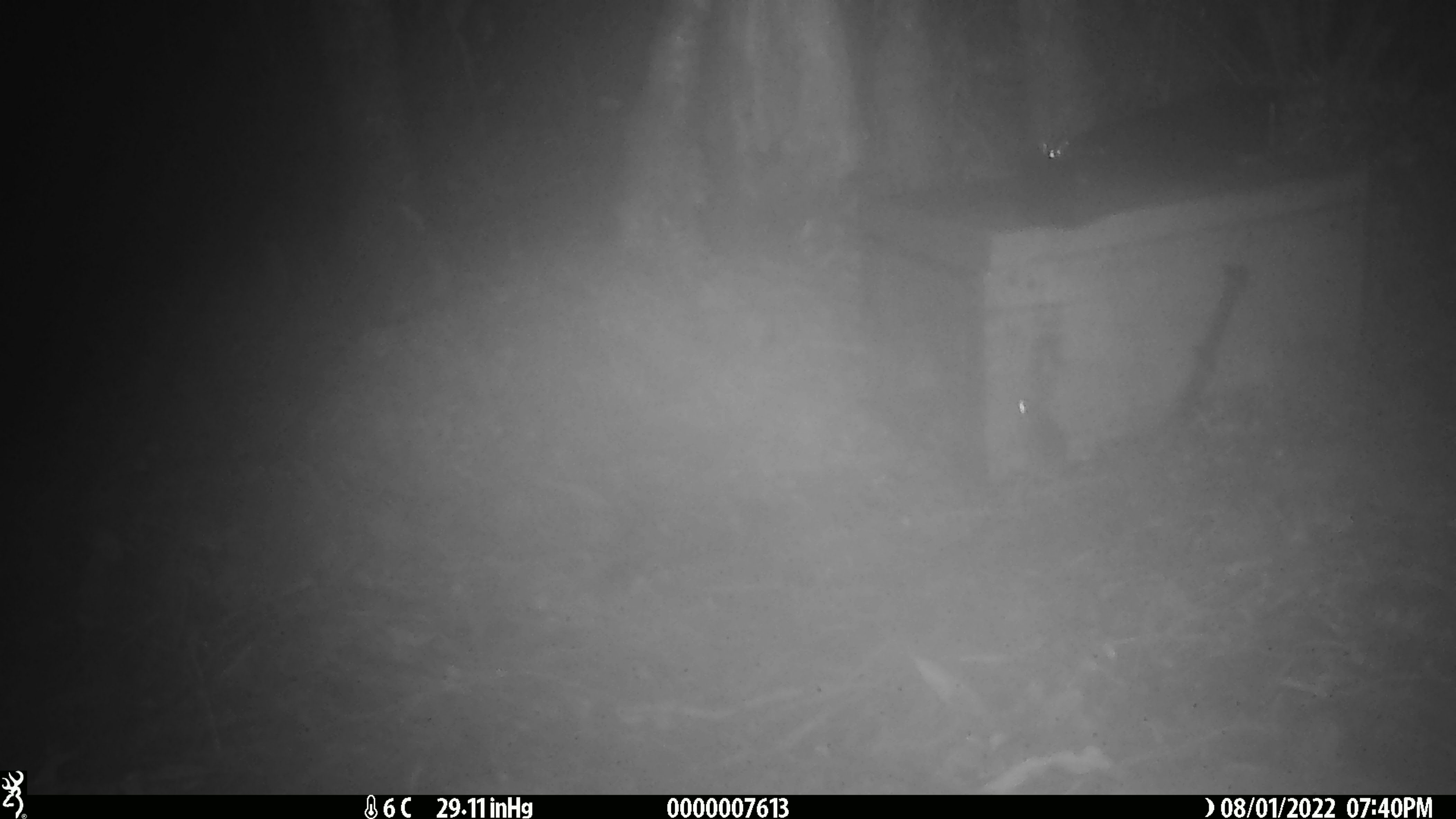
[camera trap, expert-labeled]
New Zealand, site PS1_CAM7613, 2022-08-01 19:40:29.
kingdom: Animalia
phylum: Chordata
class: Mammalia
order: Rodentia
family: Muridae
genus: Mus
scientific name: Mus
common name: mouse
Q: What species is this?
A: Mouse (Mus).